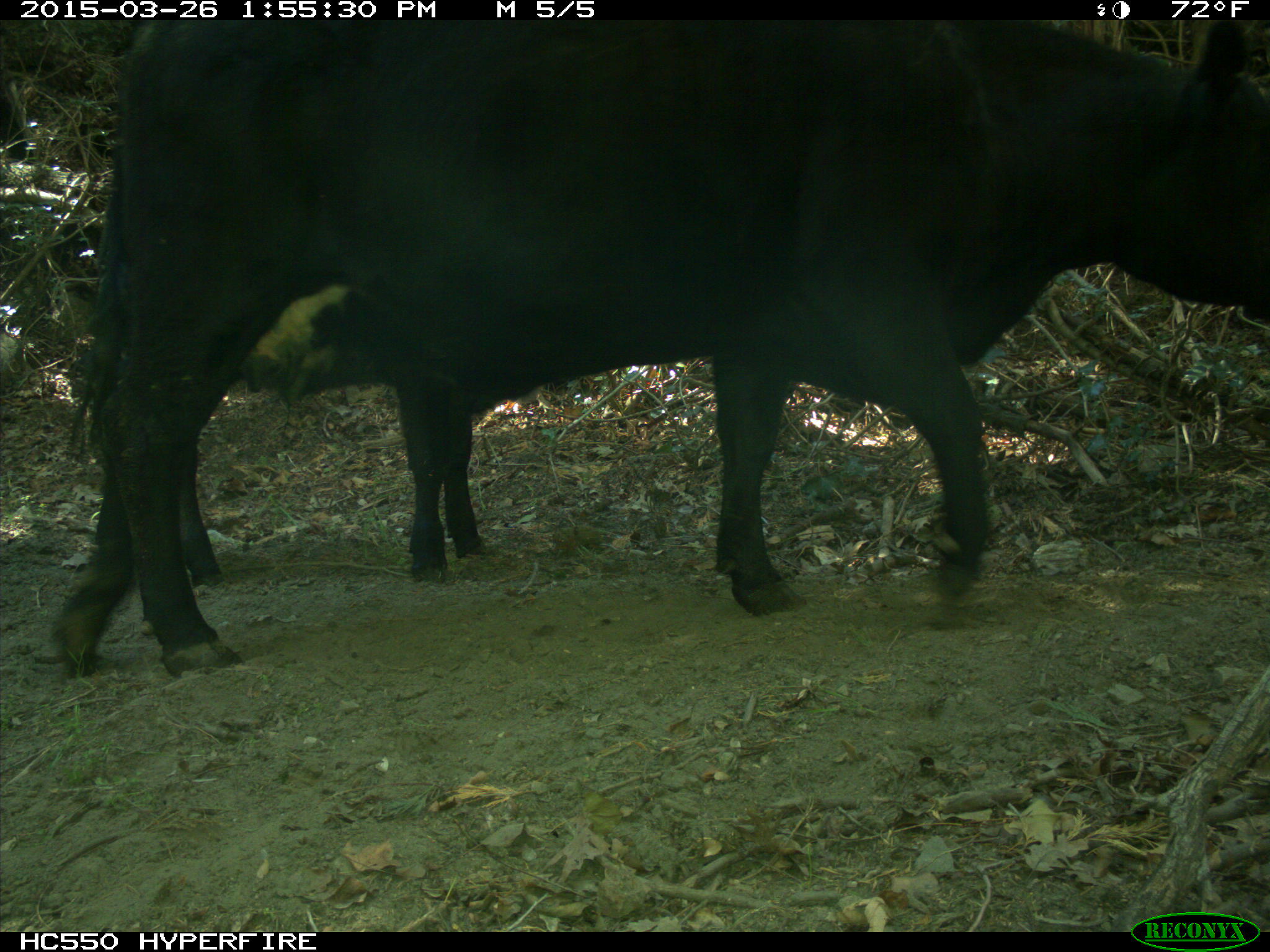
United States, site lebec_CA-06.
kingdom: Animalia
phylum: Chordata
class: Mammalia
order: Artiodactyla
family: Bovidae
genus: Bos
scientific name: Bos taurus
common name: domestic cow